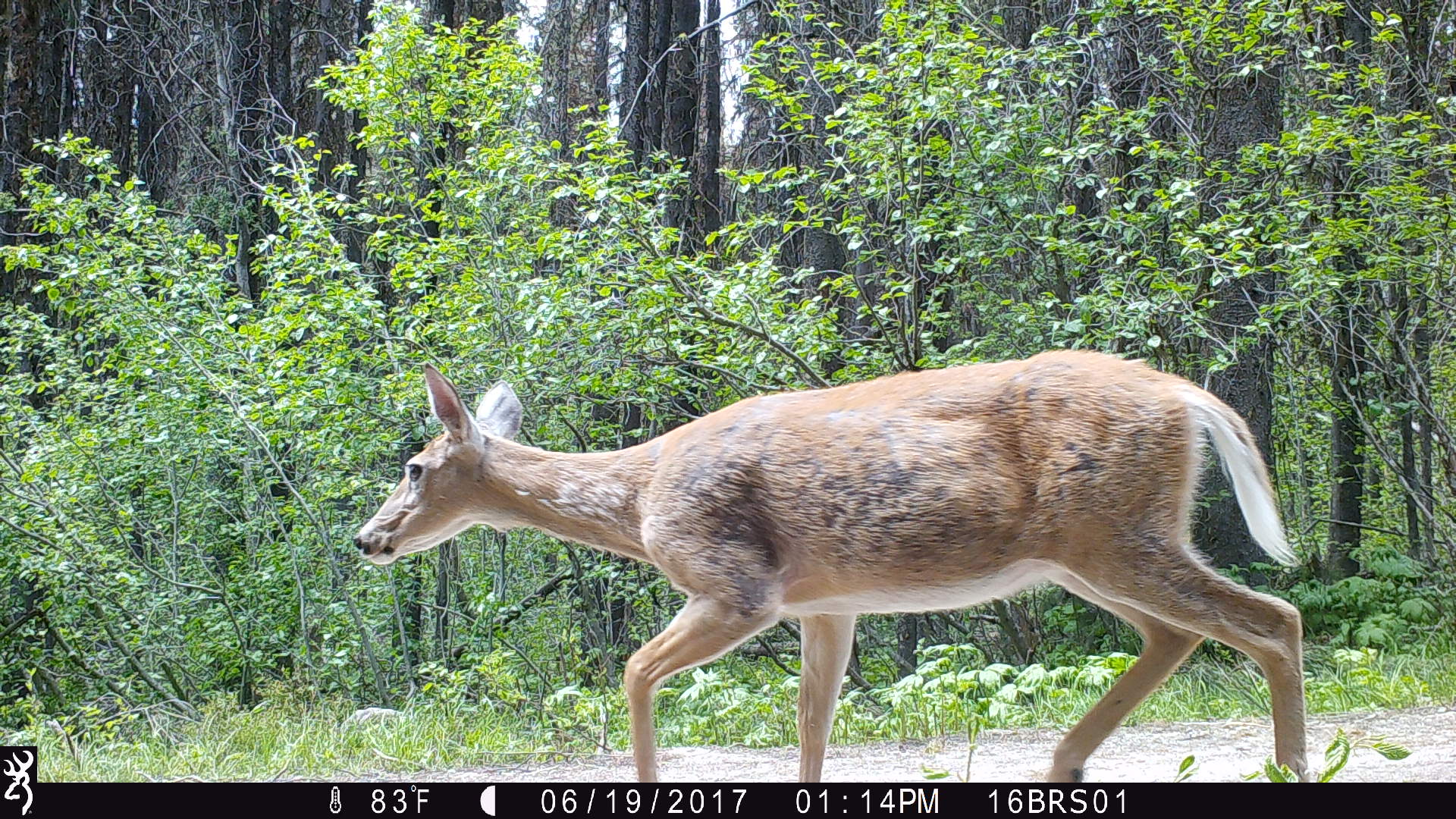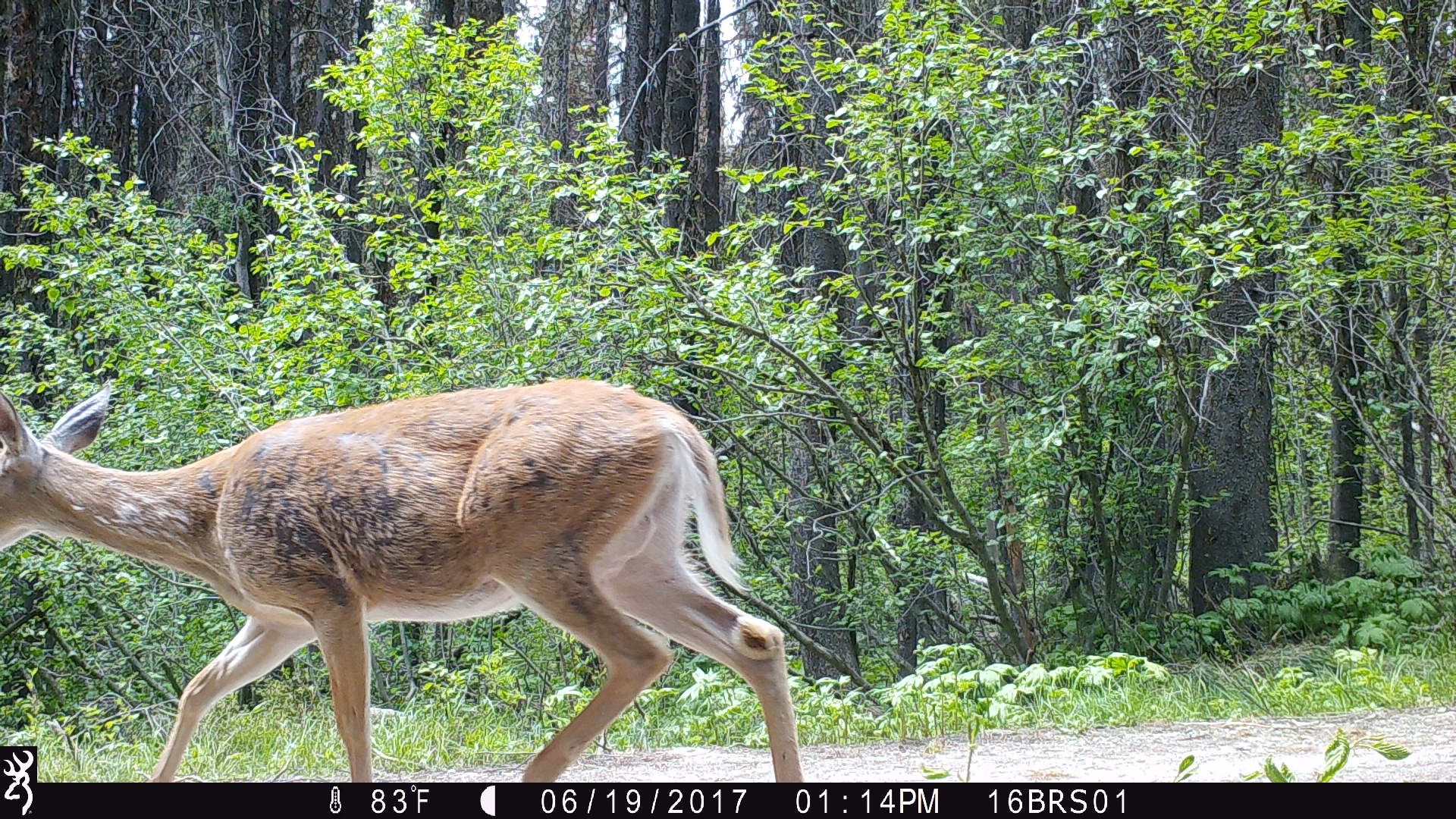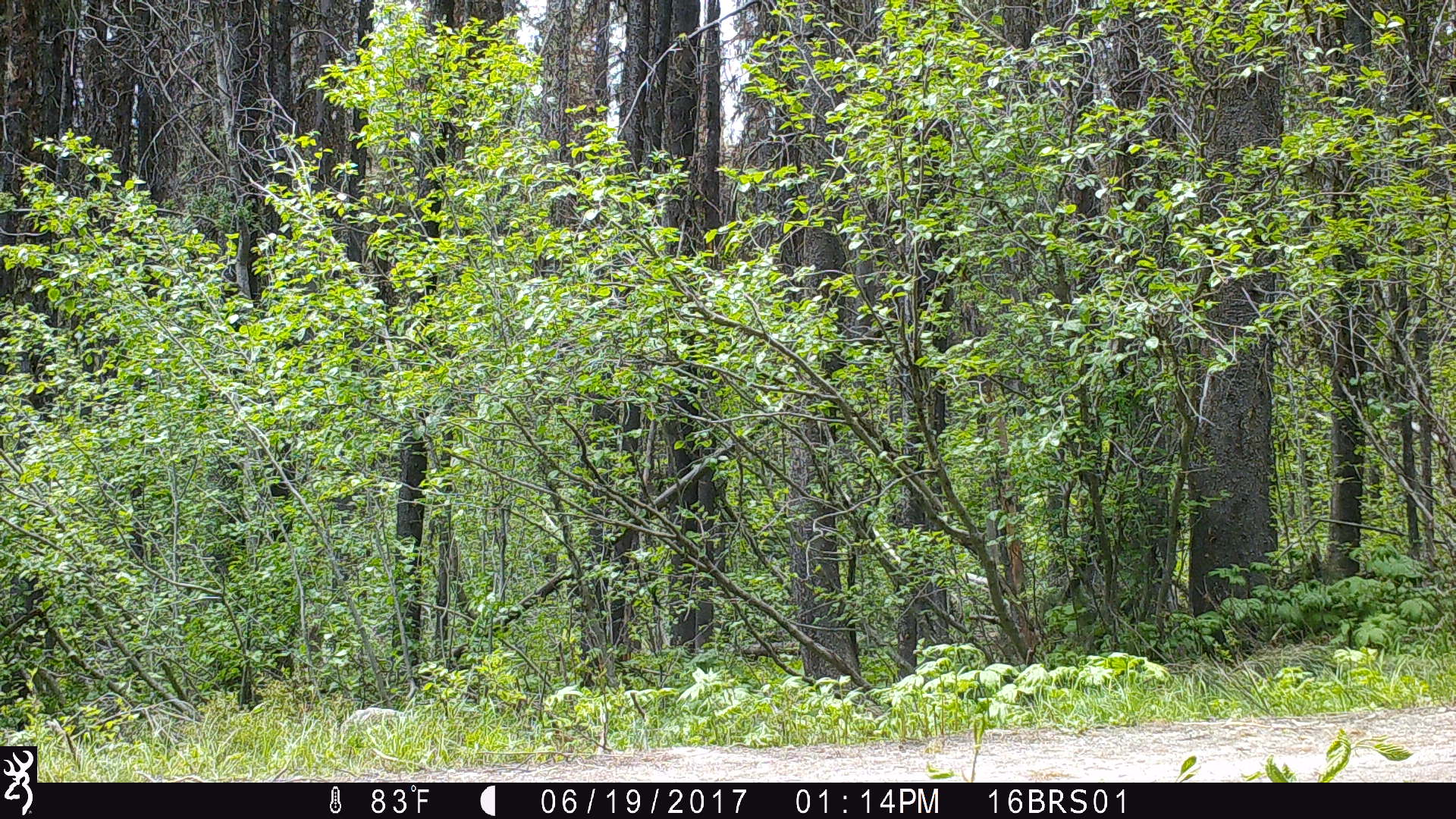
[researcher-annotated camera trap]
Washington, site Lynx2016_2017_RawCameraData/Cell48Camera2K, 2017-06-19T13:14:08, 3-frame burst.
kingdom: Animalia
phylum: Chordata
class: Mammalia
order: Artiodactyla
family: Cervidae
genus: Odocoileus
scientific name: Odocoileus virginianus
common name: white-tailed deer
Odocoileus virginianus (white-tailed deer). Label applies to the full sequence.